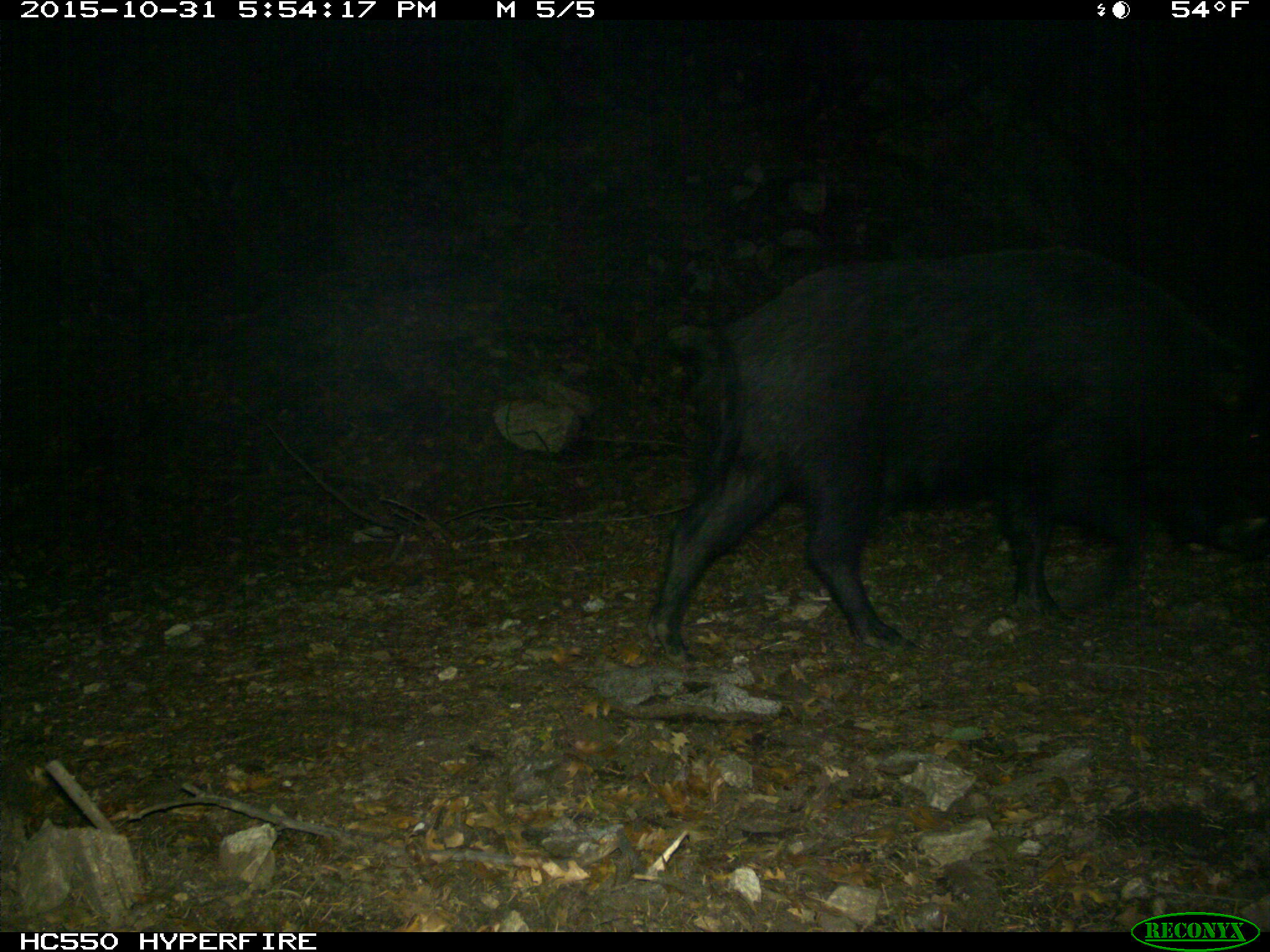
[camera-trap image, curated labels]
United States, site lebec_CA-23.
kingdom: Animalia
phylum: Chordata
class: Mammalia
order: Artiodactyla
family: Suidae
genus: Sus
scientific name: Sus scrofa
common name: wild boar